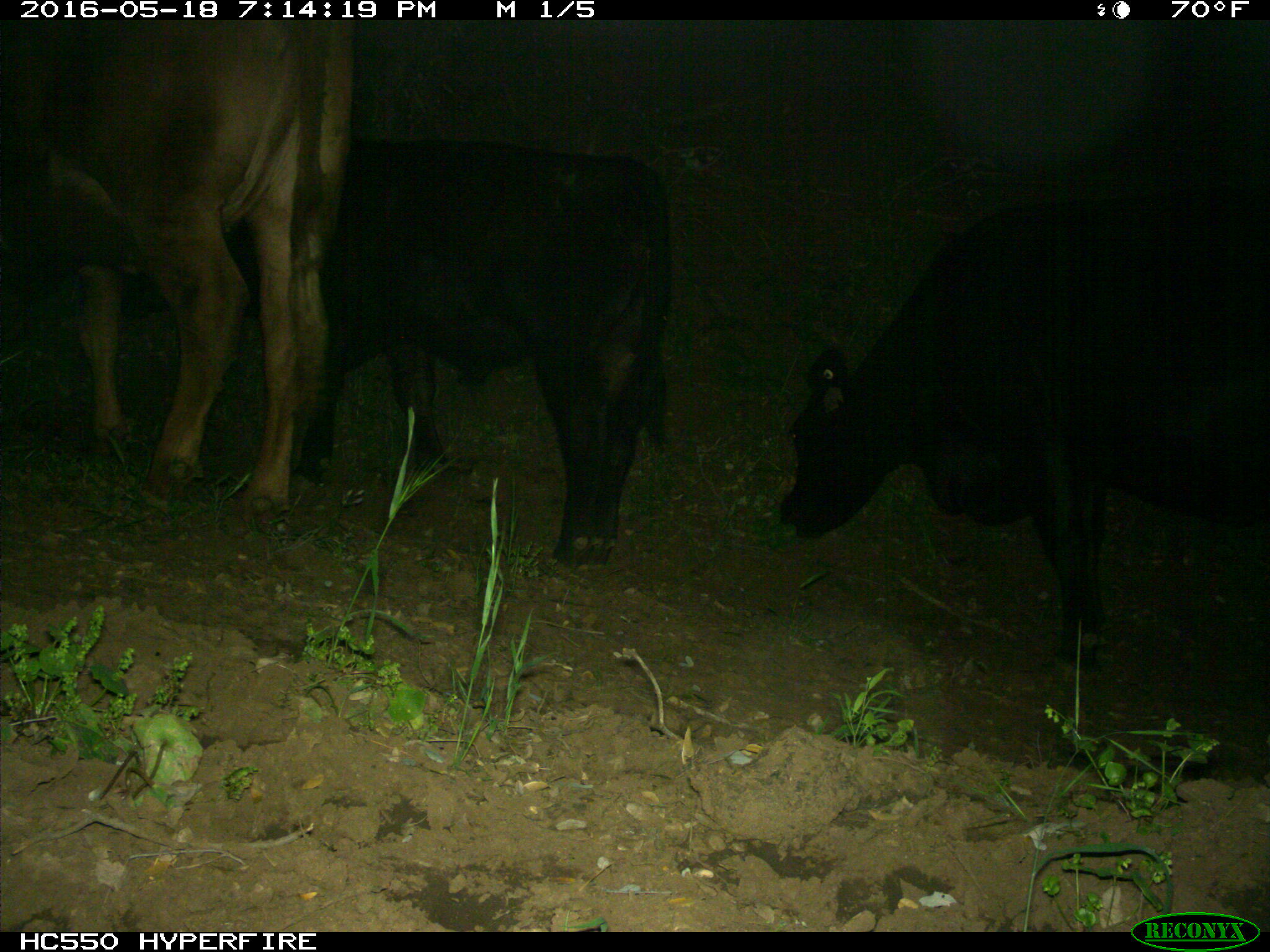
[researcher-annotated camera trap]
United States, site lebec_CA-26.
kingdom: Animalia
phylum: Chordata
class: Mammalia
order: Artiodactyla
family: Bovidae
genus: Bos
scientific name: Bos taurus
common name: domestic cow